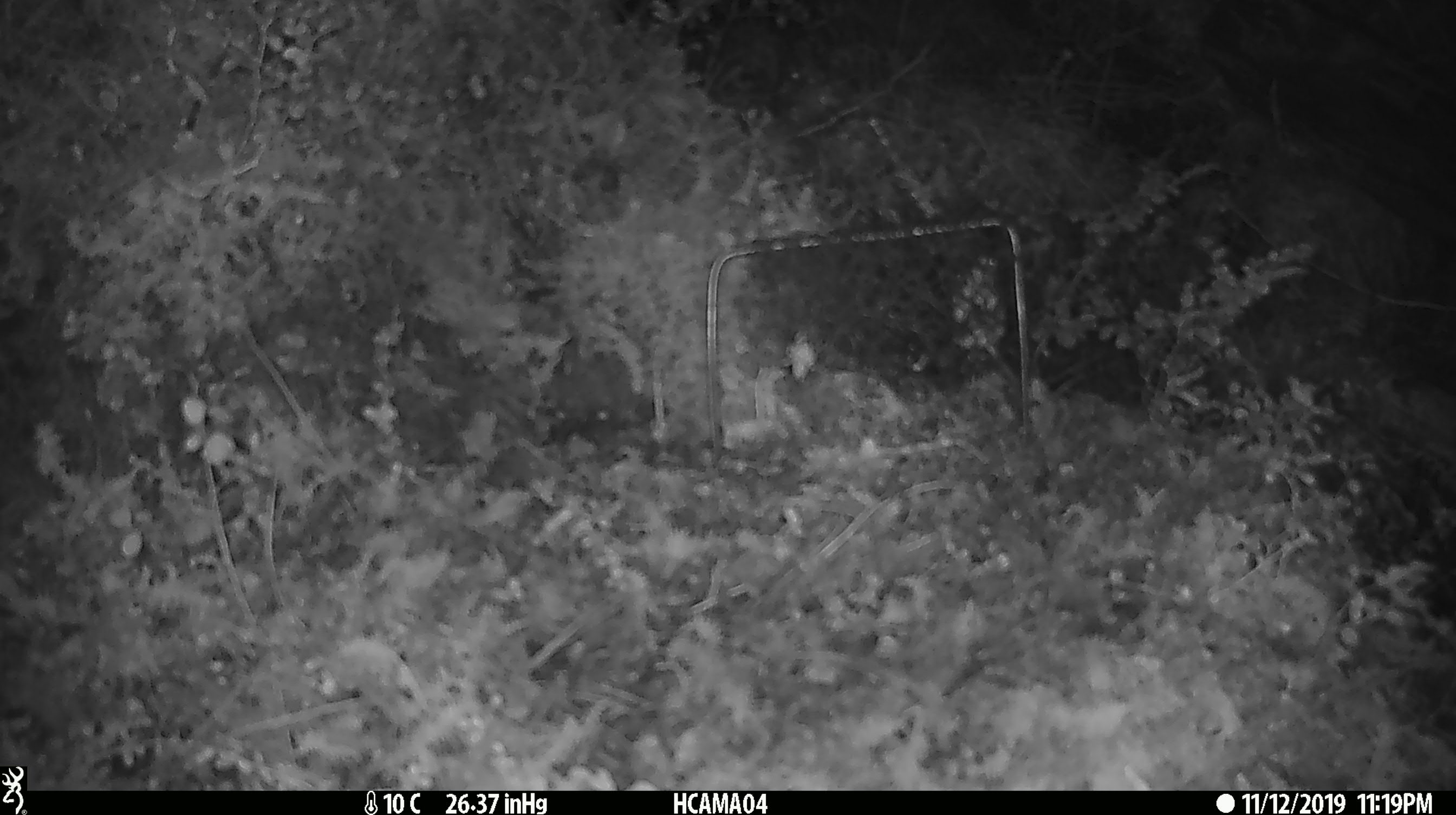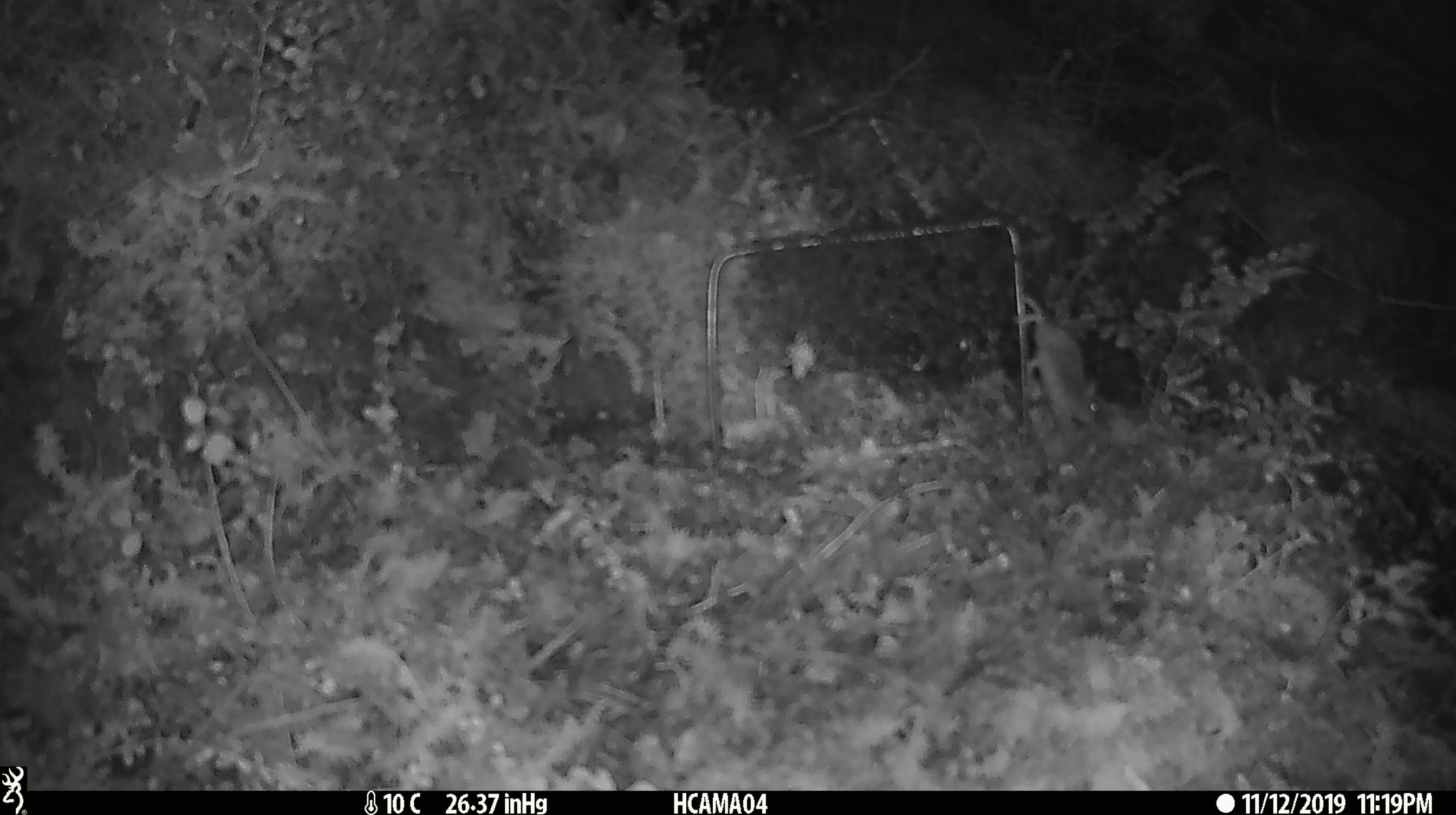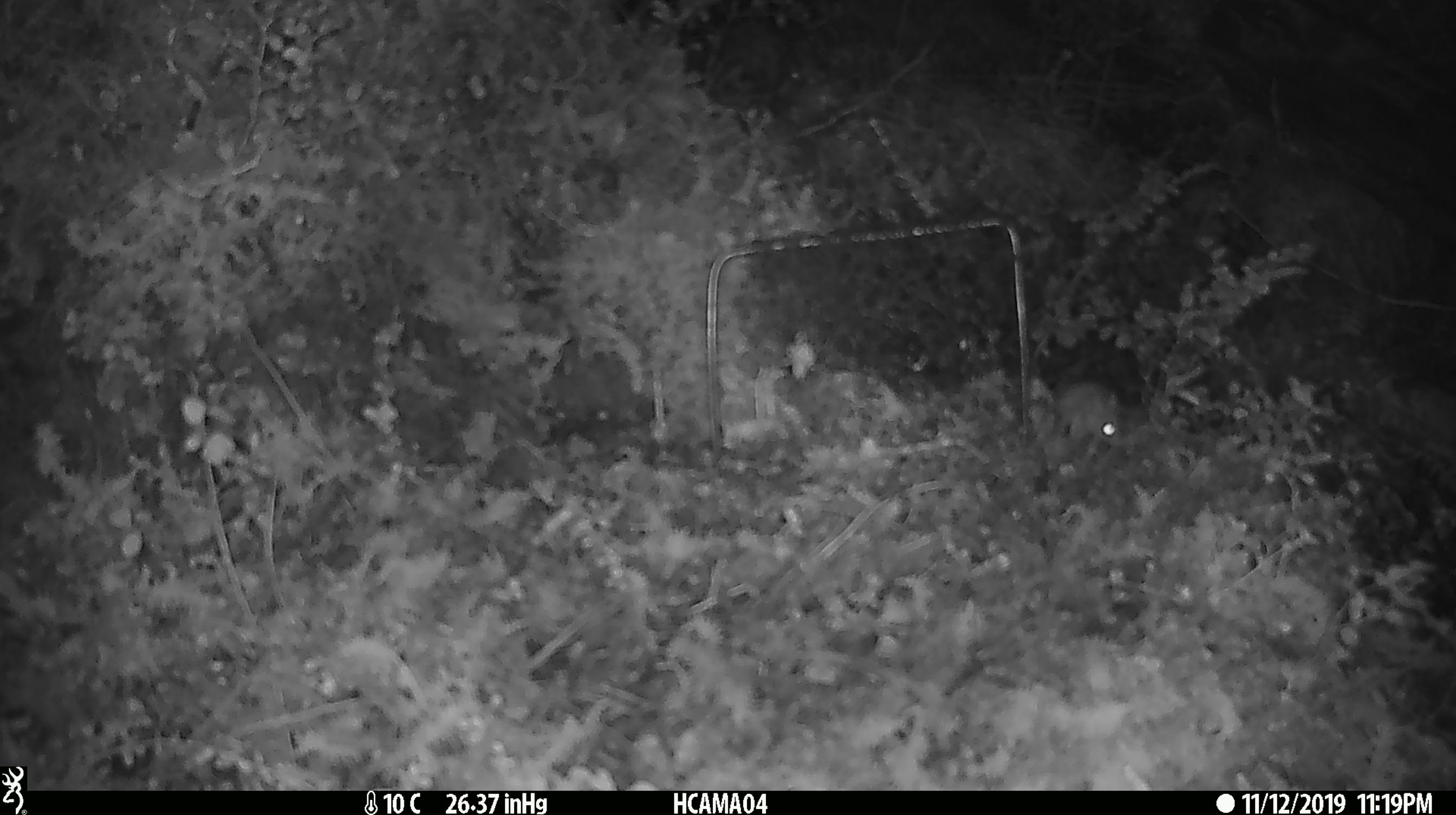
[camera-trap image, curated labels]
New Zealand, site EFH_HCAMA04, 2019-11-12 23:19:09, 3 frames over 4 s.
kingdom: Animalia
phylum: Chordata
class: Mammalia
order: Rodentia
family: Muridae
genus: Mus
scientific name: Mus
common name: mouse